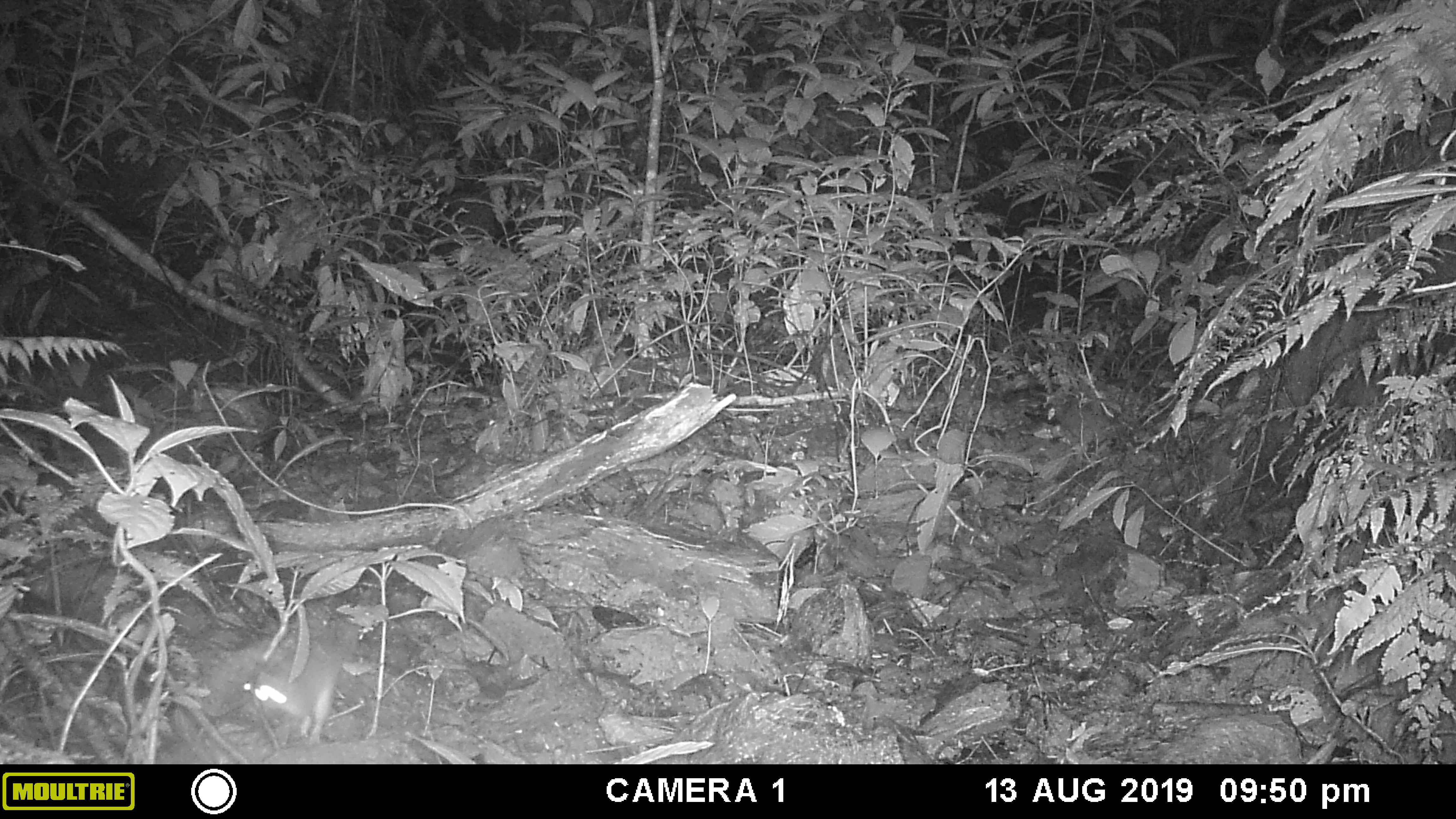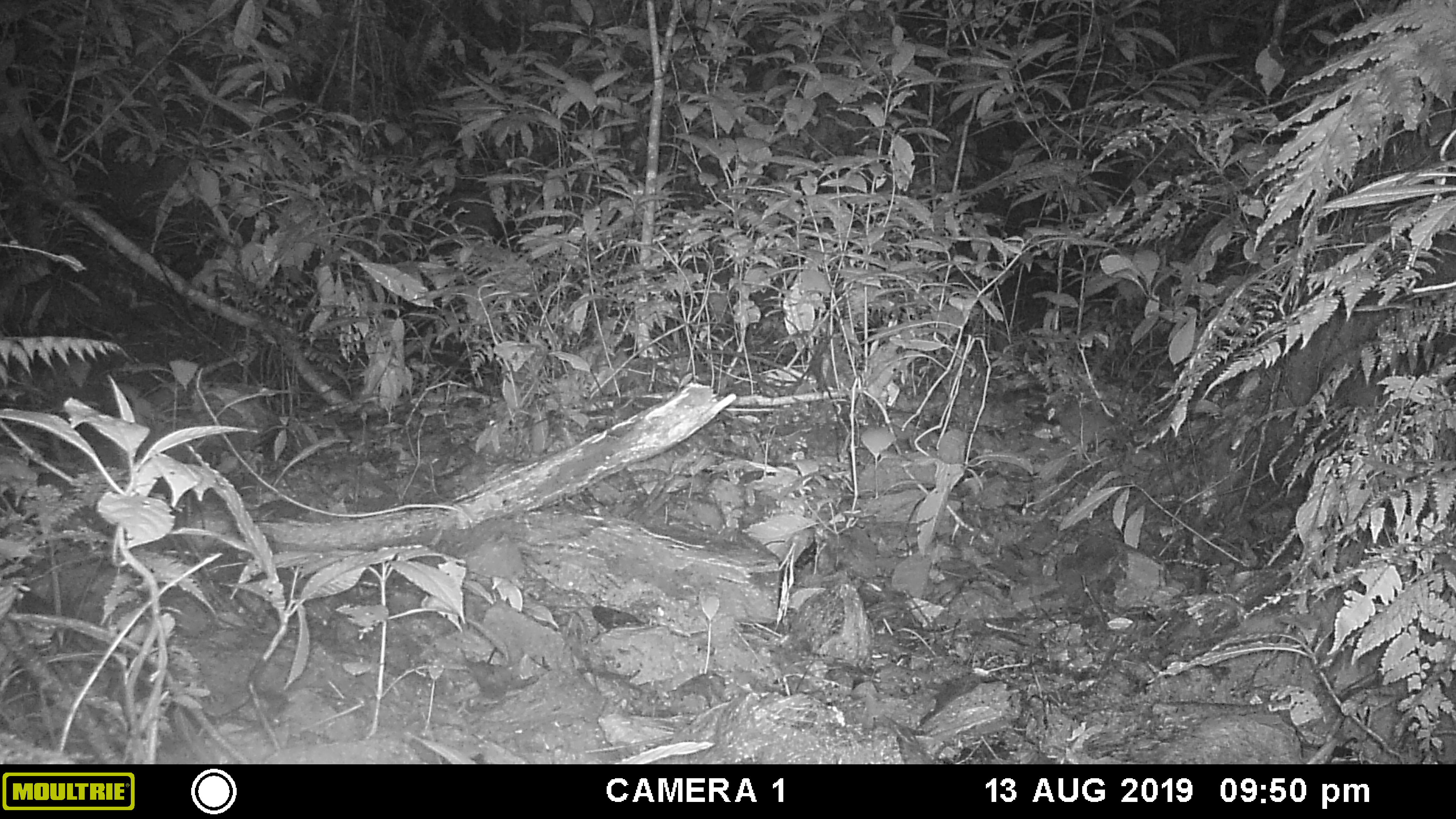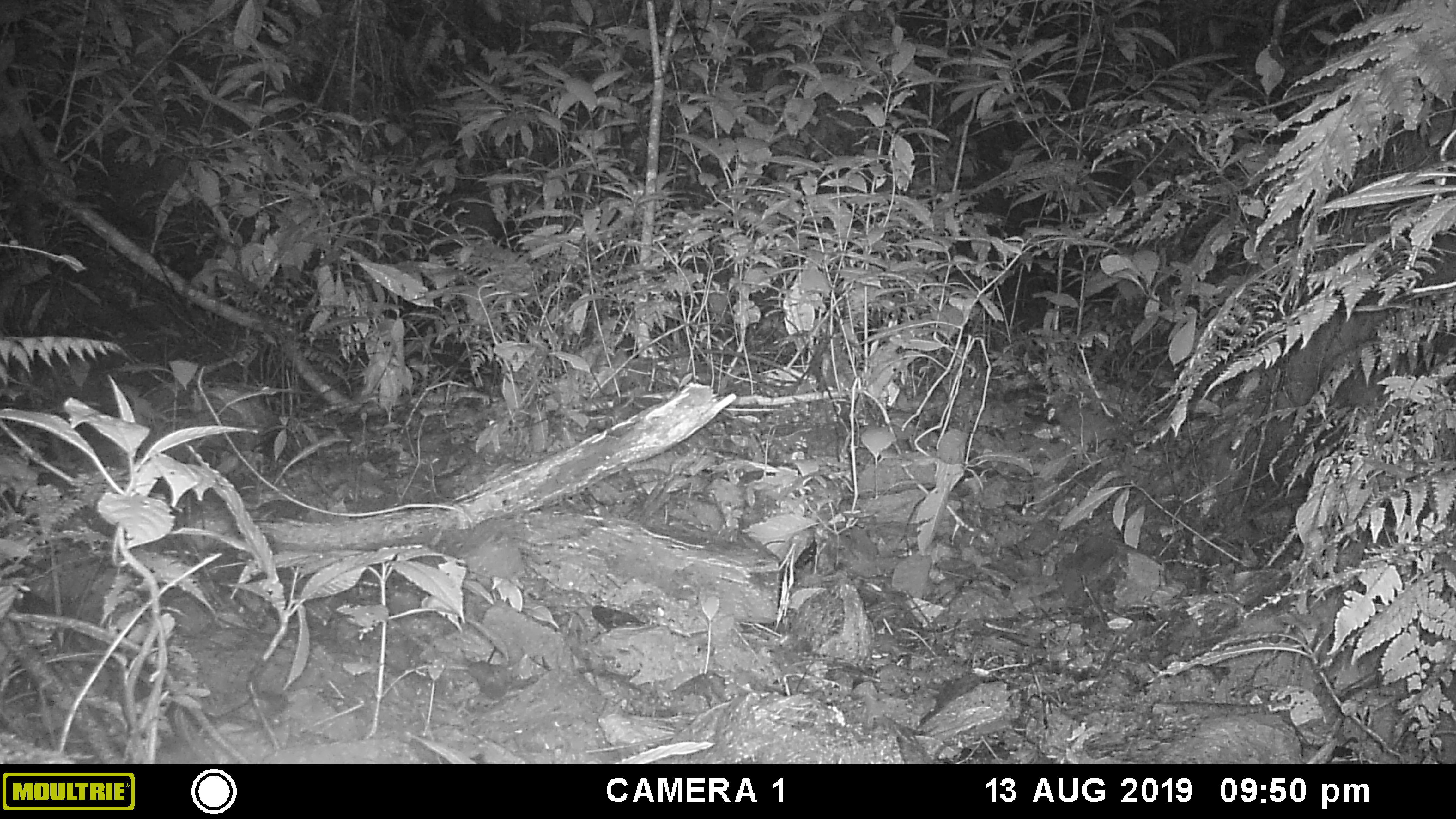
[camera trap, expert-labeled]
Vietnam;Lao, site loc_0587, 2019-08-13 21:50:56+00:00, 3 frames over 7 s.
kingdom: Animalia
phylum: Chordata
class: Mammalia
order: Carnivora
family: Mustelidae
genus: Melogale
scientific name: Melogale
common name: ferret badger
Ferret badger (Melogale). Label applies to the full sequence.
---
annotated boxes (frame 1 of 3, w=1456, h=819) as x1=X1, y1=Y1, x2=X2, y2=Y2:
ferret badger: x1=206, y1=614, x2=356, y2=745